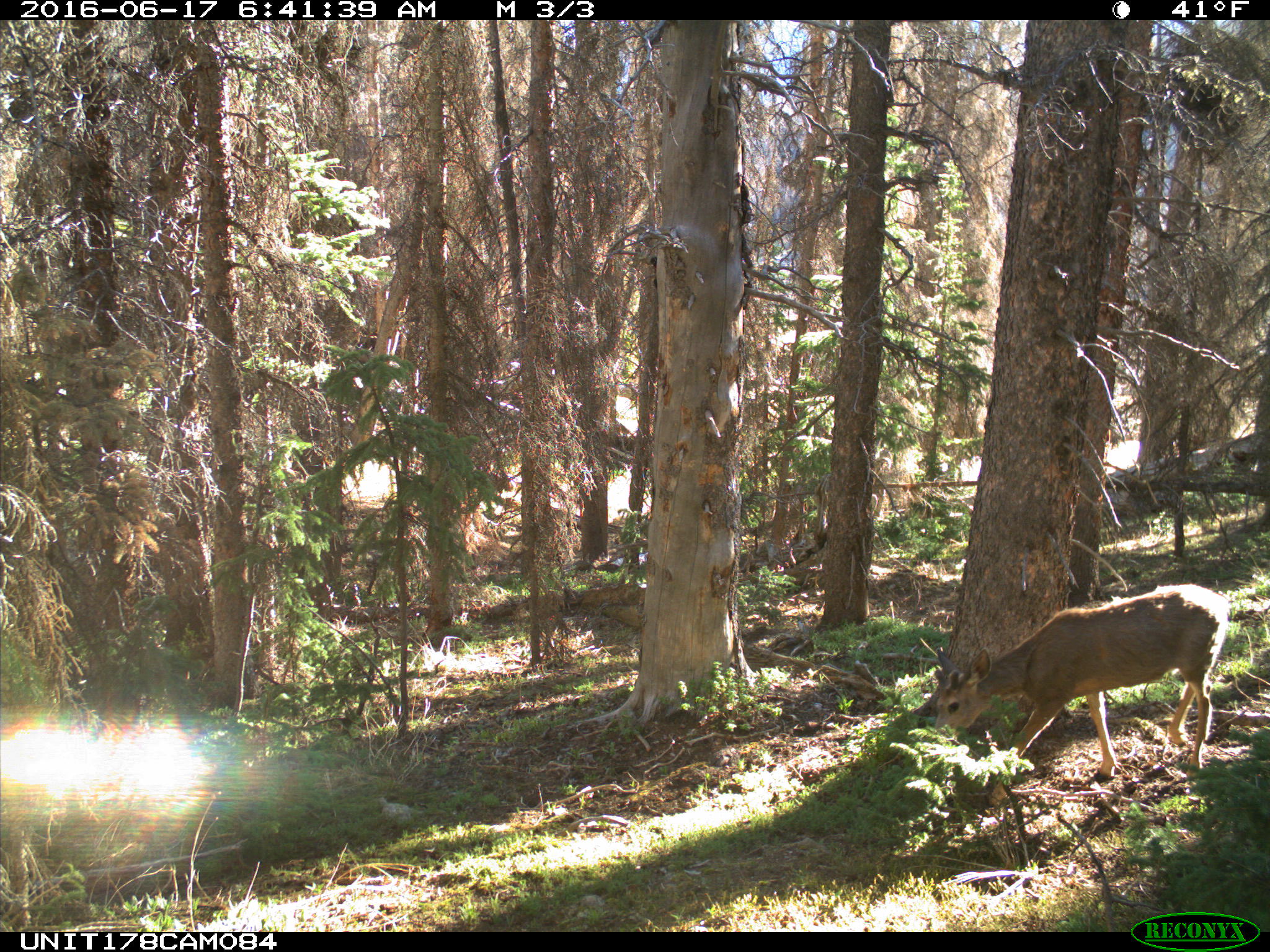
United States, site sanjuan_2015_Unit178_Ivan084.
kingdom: Animalia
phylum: Chordata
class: Mammalia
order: Artiodactyla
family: Cervidae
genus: Odocoileus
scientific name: Odocoileus hemionus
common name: mule deer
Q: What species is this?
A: Odocoileus hemionus (mule deer).